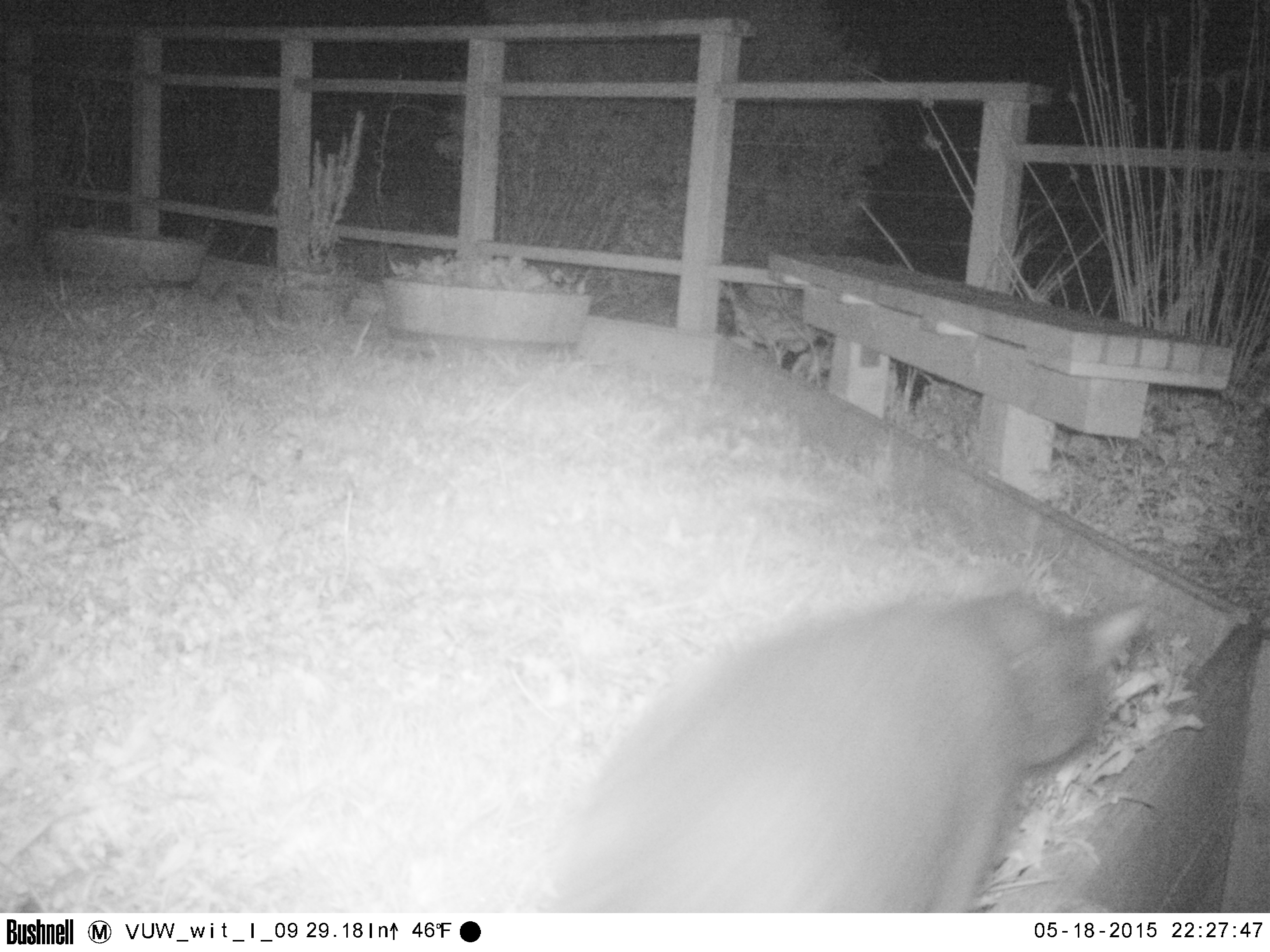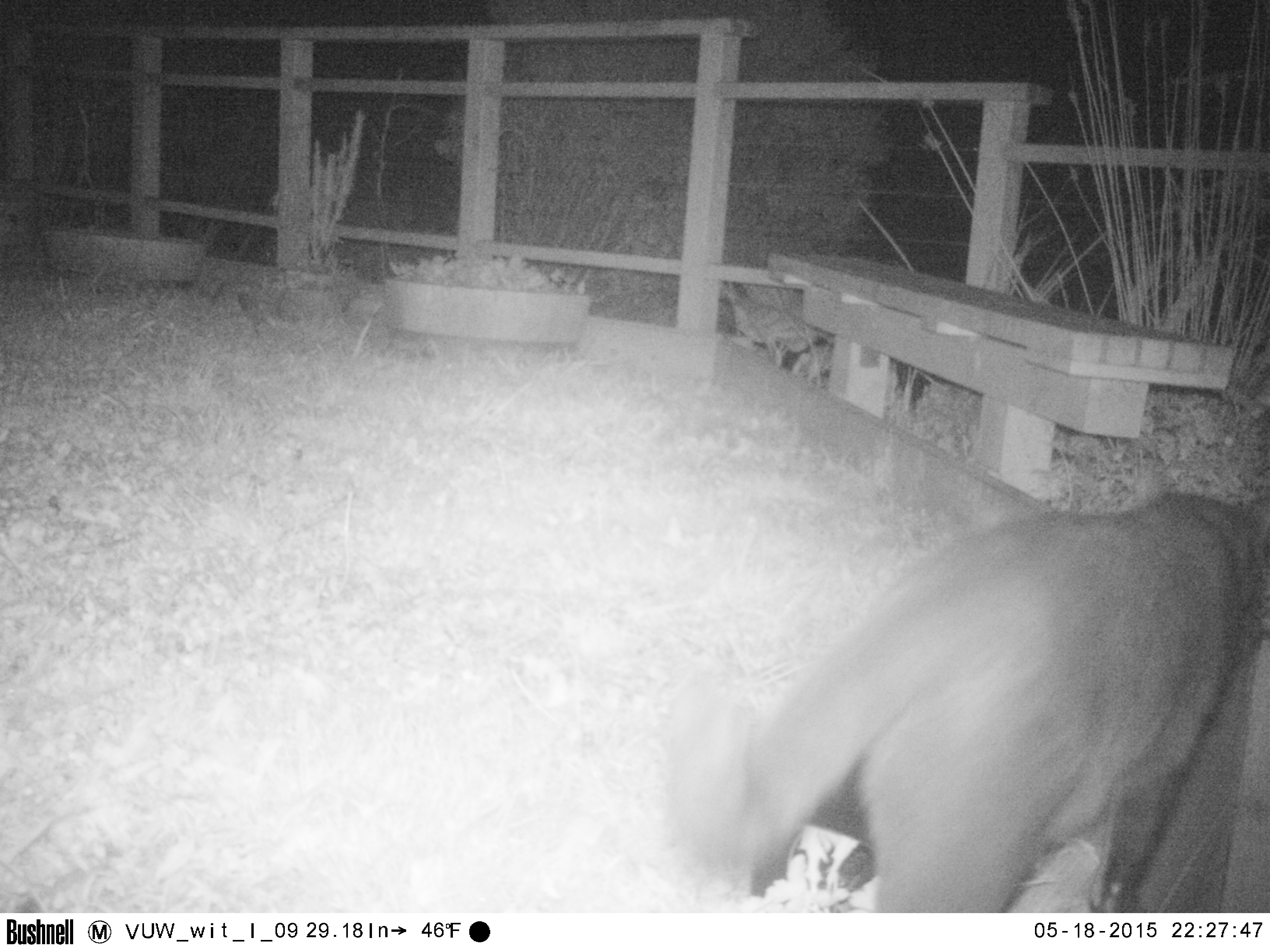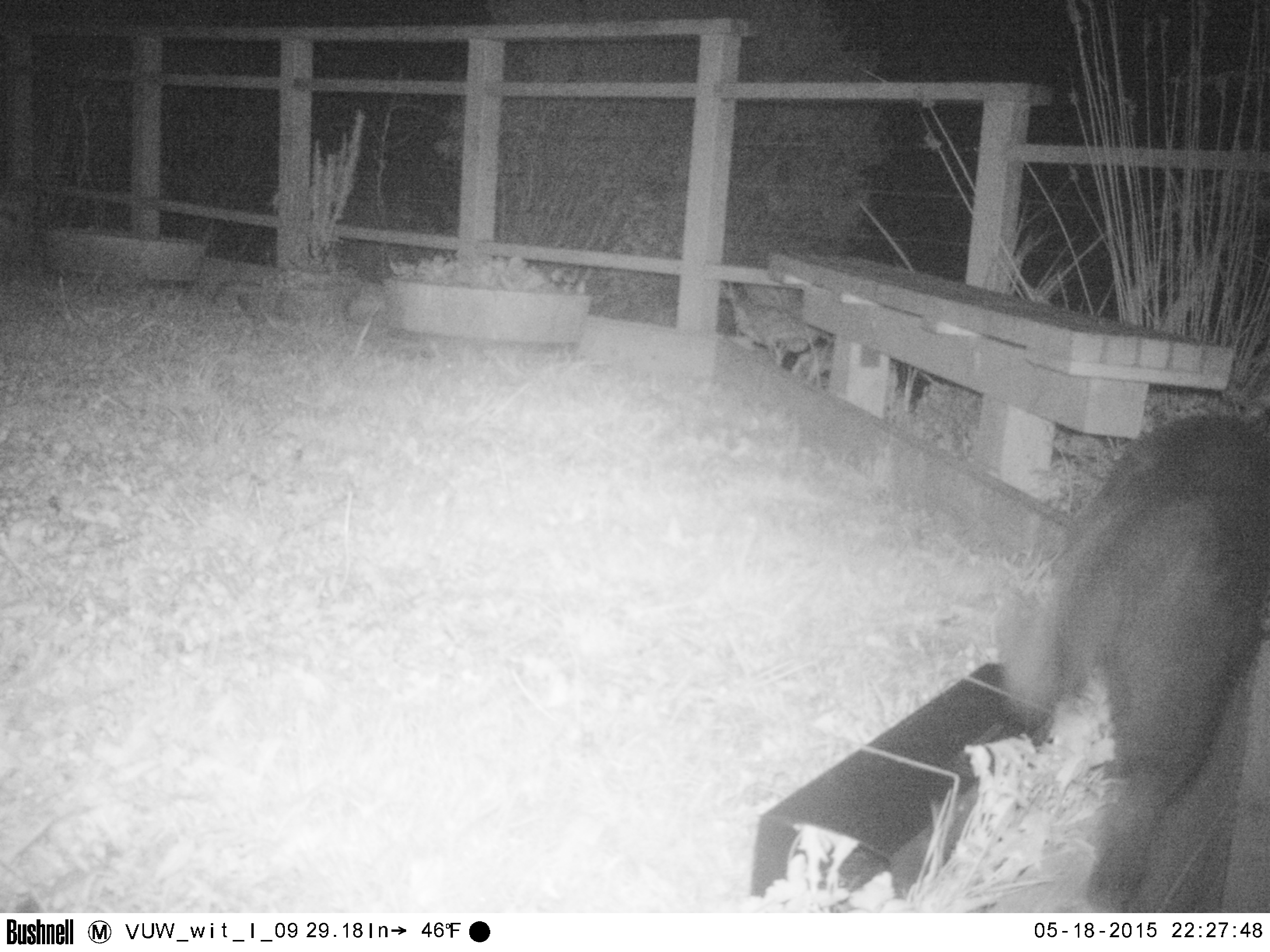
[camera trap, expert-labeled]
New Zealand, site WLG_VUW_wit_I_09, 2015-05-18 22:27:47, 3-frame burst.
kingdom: Animalia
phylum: Chordata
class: Mammalia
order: Carnivora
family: Felidae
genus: Felis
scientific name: Felis catus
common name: domestic cat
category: cat